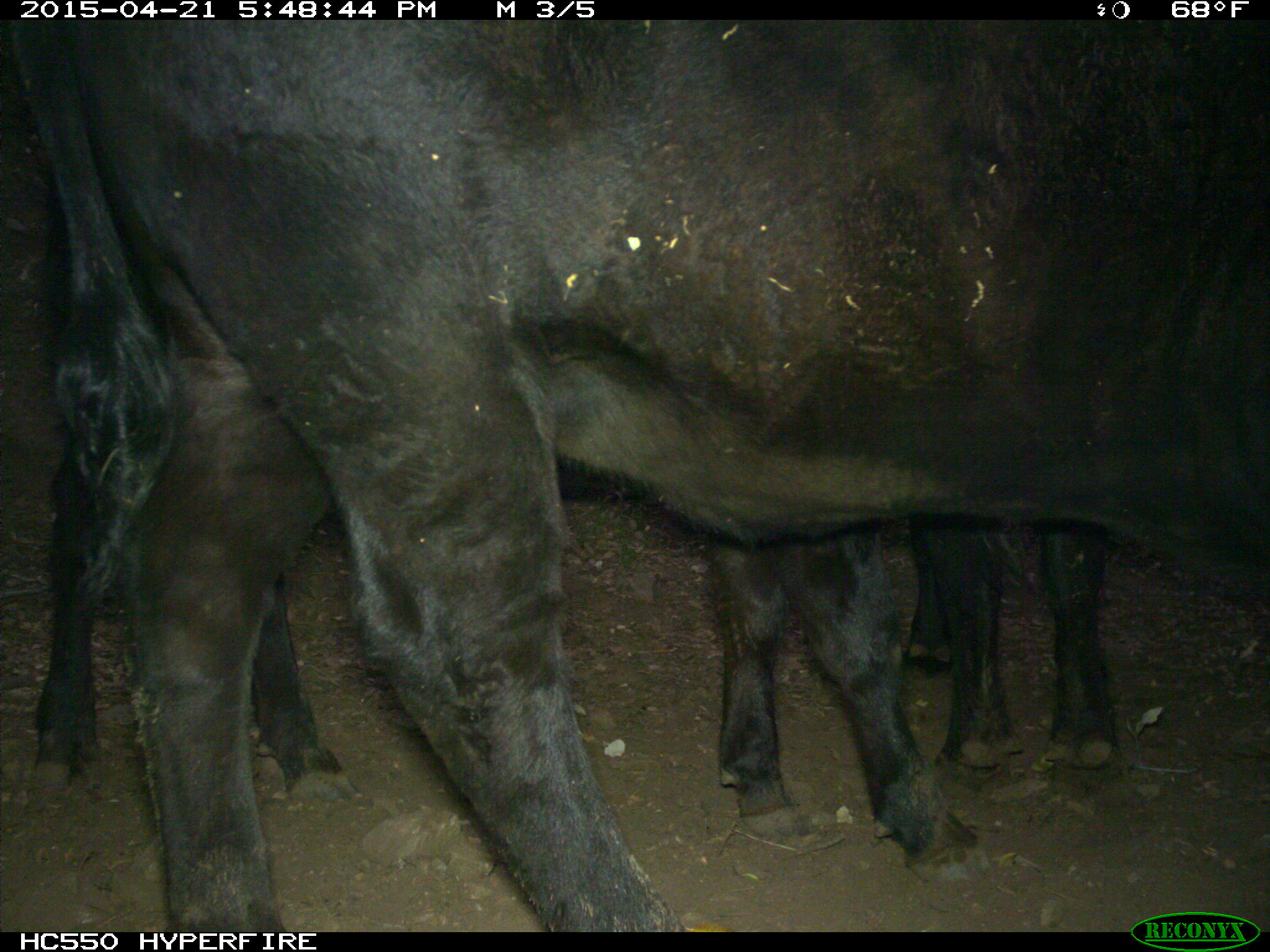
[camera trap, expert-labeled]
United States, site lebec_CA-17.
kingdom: Animalia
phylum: Chordata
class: Mammalia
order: Artiodactyla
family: Bovidae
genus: Bos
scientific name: Bos taurus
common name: domestic cow